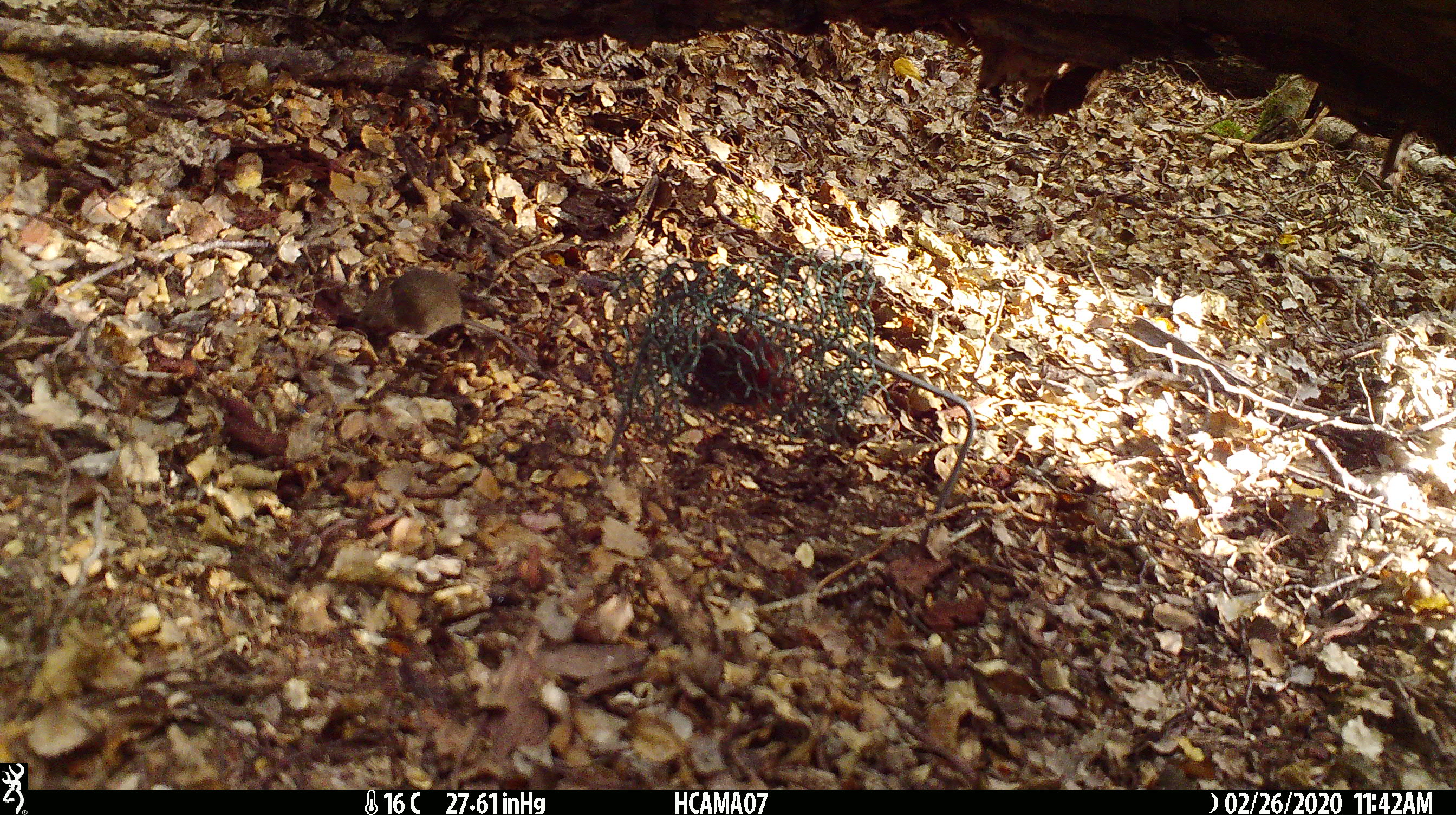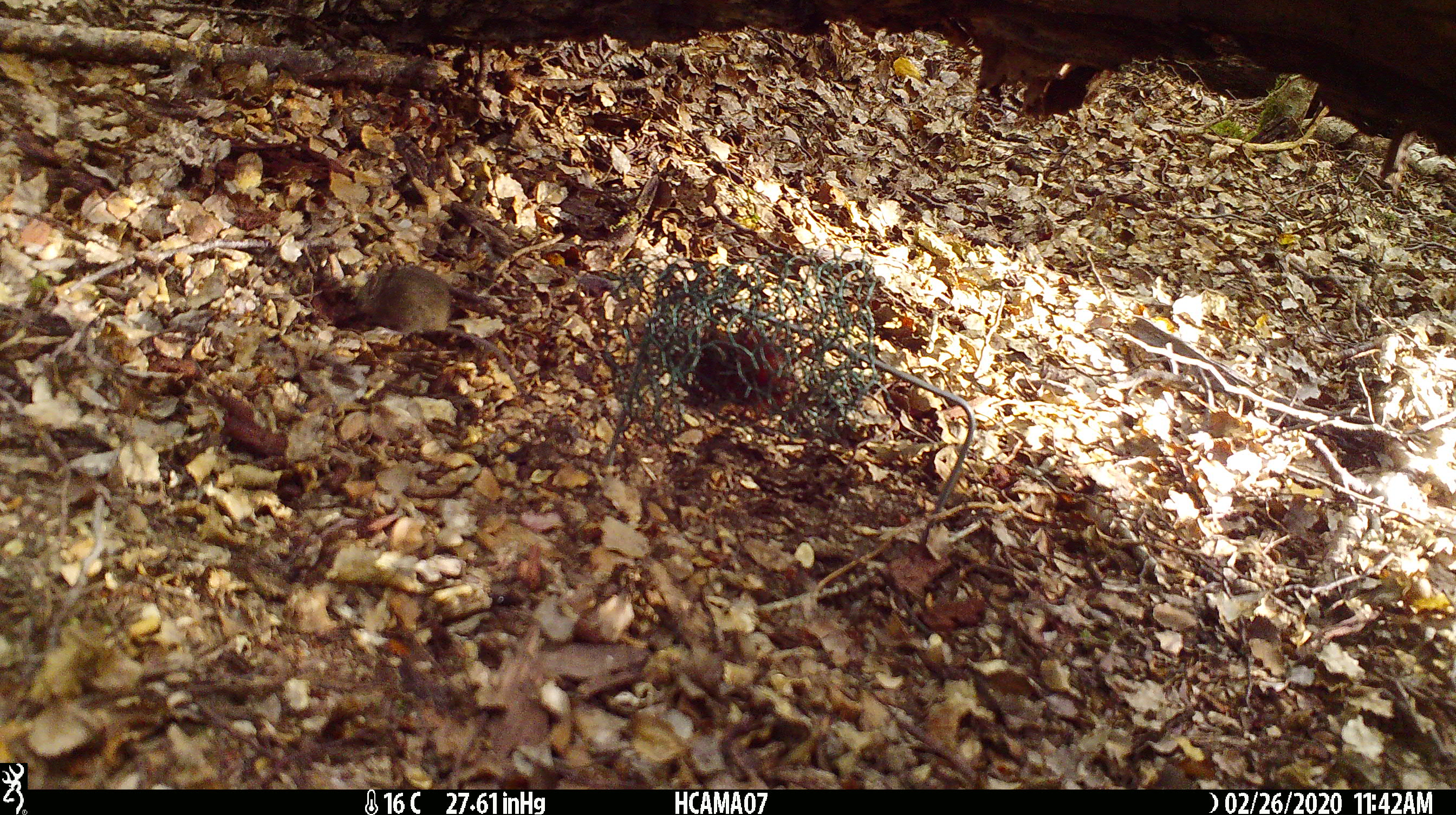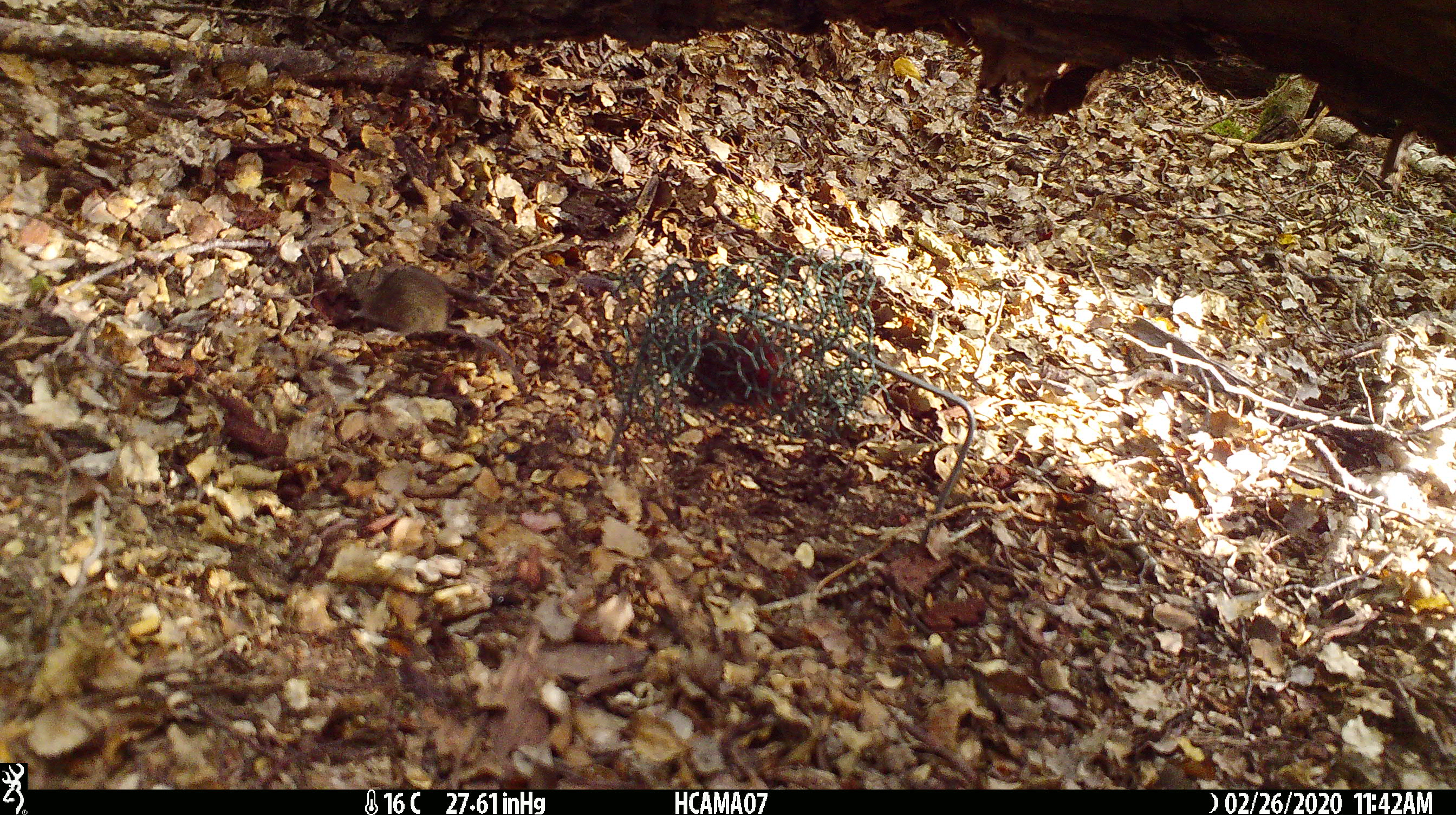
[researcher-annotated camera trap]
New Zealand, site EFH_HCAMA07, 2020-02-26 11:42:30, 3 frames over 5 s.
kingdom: Animalia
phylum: Chordata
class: Mammalia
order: Rodentia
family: Muridae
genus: Mus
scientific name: Mus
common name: mouse